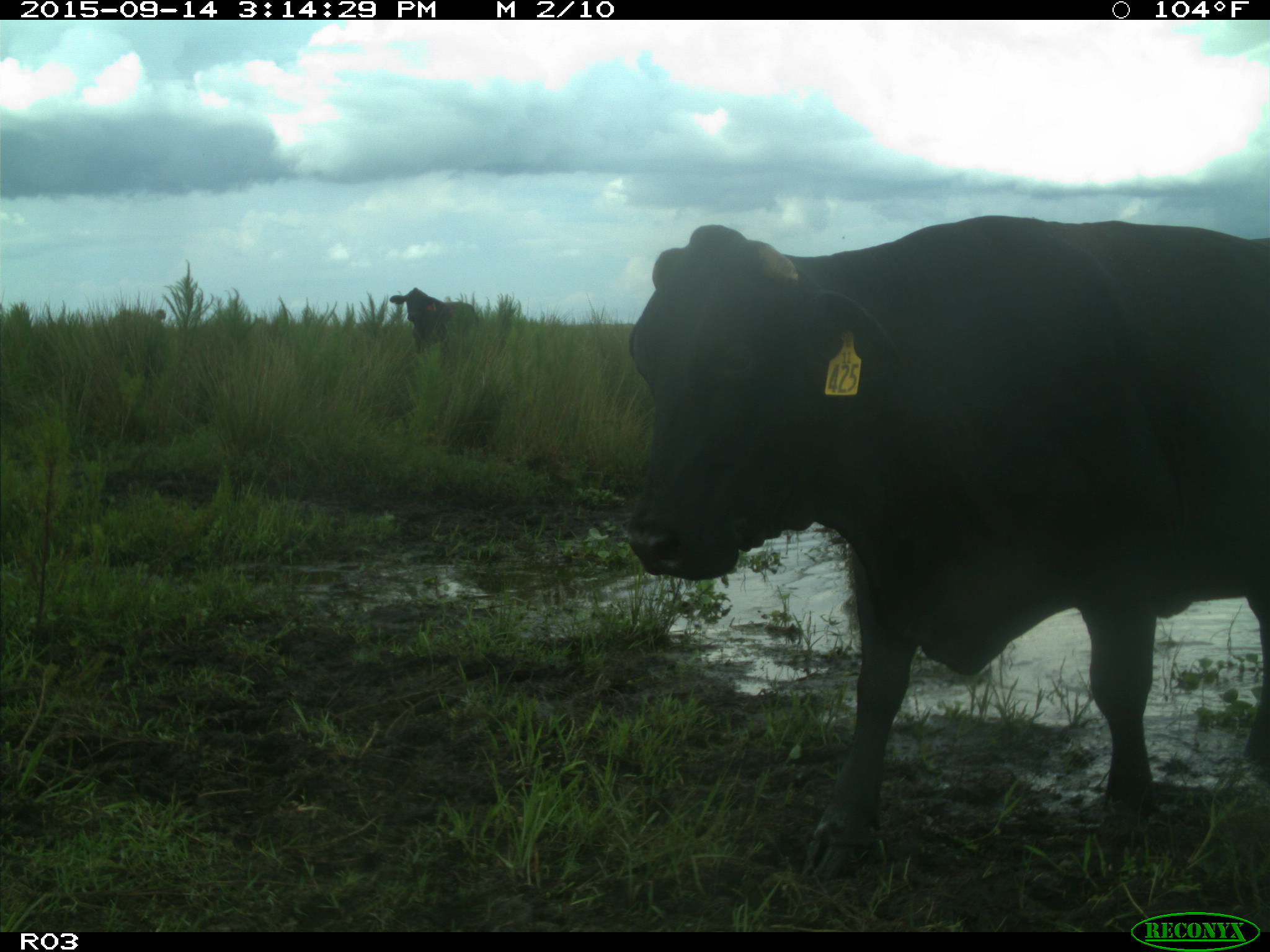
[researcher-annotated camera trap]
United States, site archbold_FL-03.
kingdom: Animalia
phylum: Chordata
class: Mammalia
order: Artiodactyla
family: Bovidae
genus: Bos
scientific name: Bos taurus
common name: domestic cow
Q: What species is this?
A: Bos taurus (domestic cow).